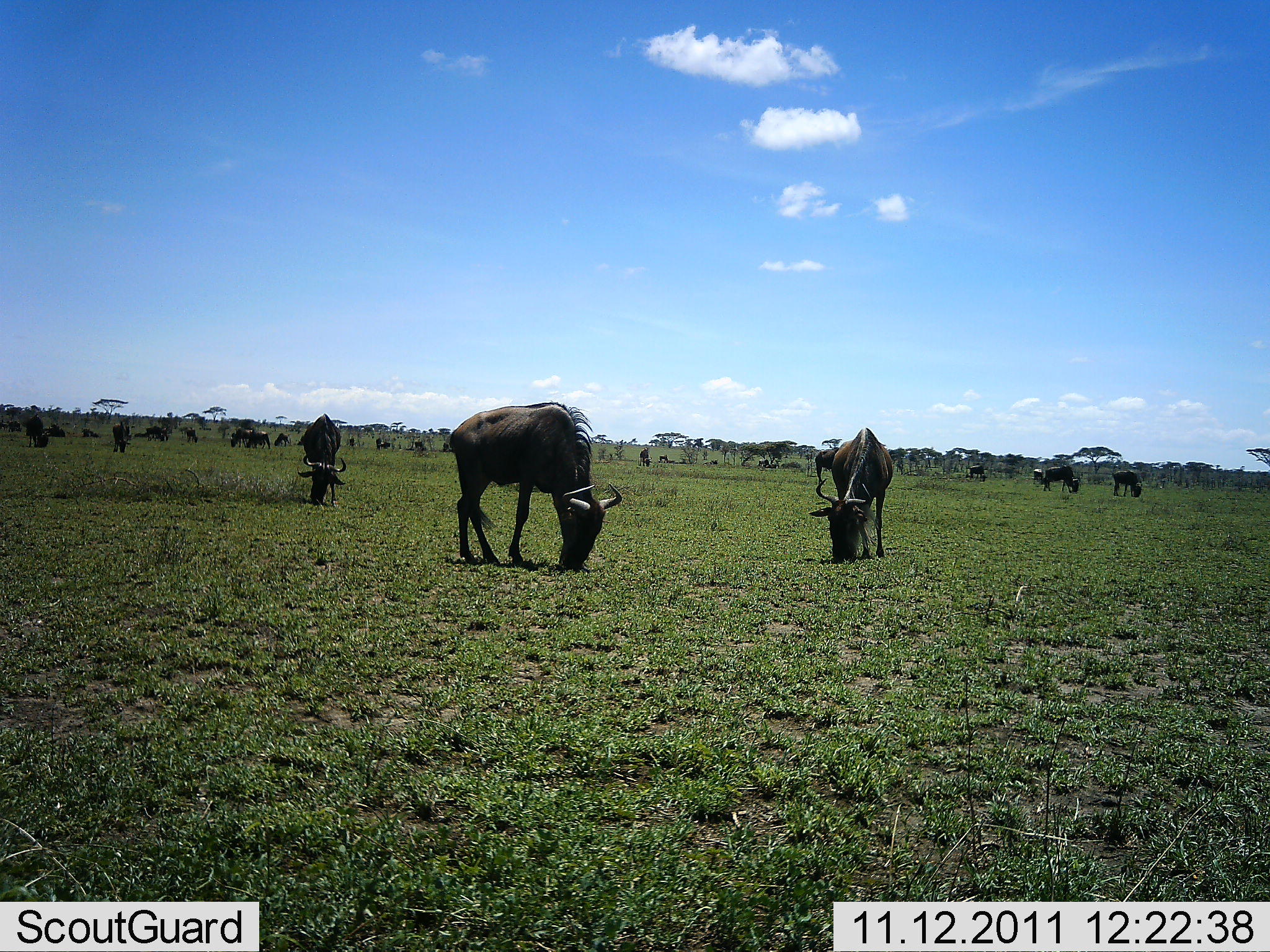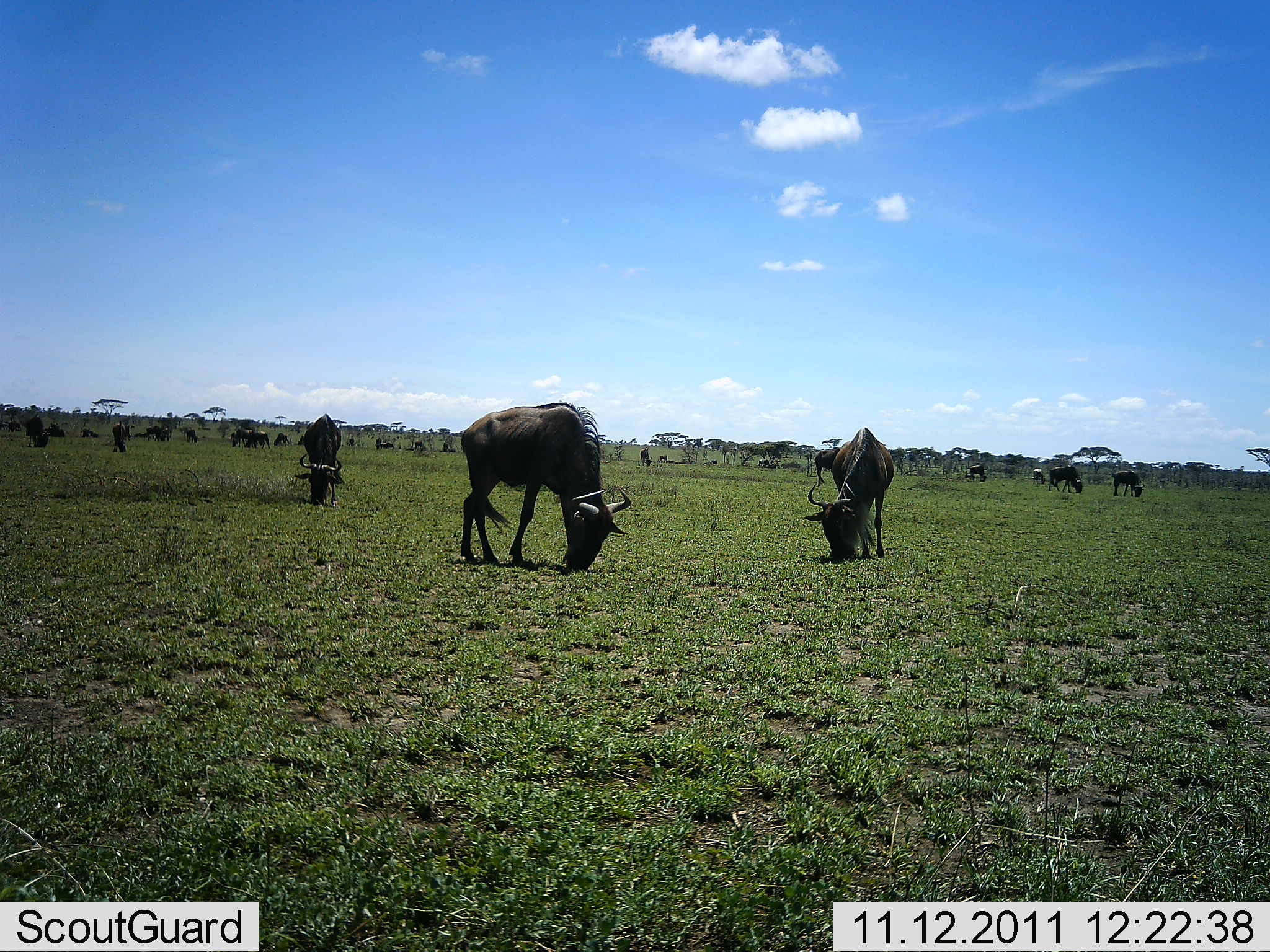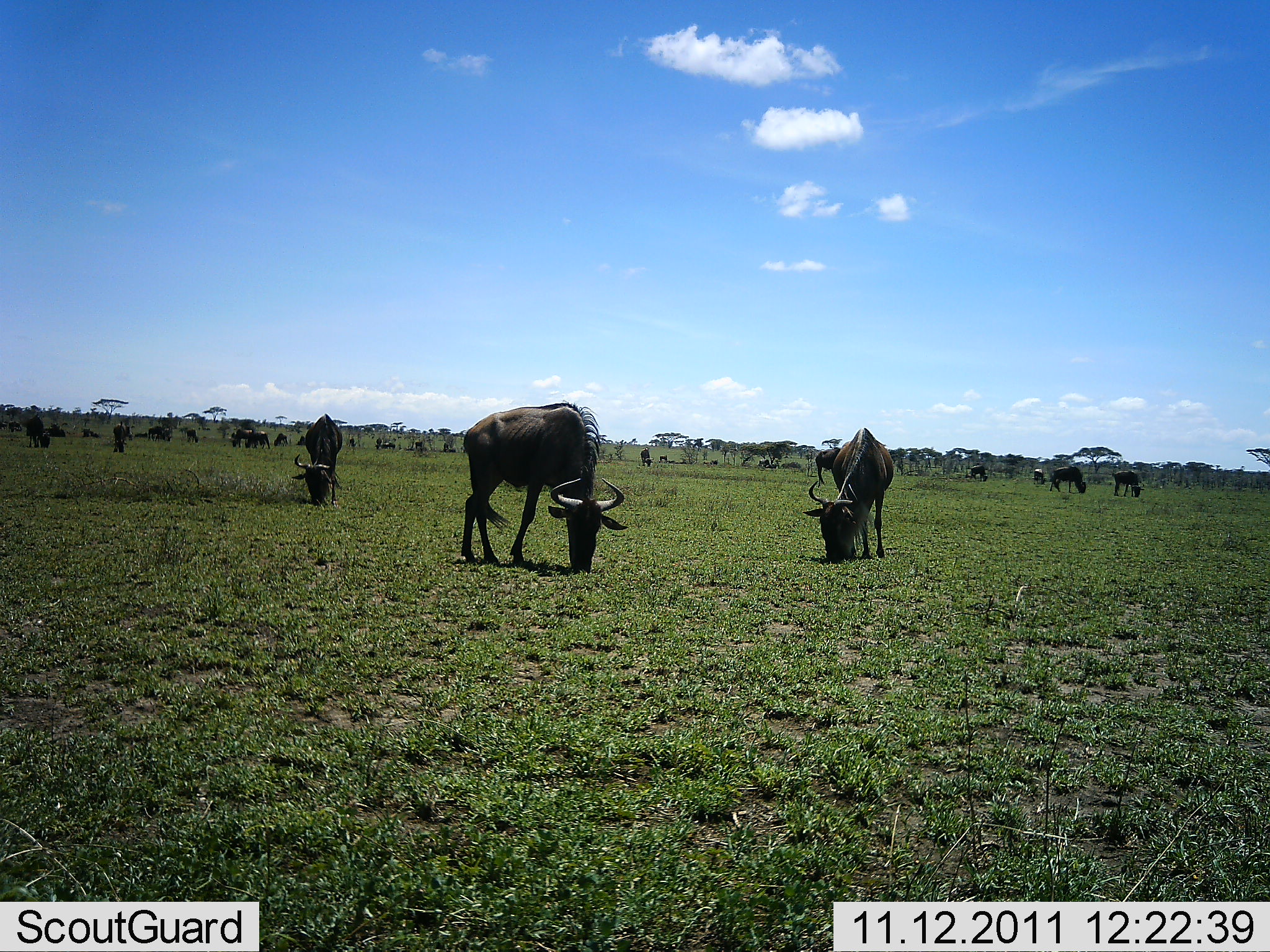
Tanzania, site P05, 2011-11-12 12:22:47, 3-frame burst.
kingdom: Animalia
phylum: Chordata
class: Mammalia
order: Artiodactyla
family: Bovidae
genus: Connochaetes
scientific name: Connochaetes taurinus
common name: blue wildebeest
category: wildebeest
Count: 11-50.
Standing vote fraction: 20%.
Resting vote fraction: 10%.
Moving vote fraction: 10%.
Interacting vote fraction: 10%.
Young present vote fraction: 0%.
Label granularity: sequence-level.